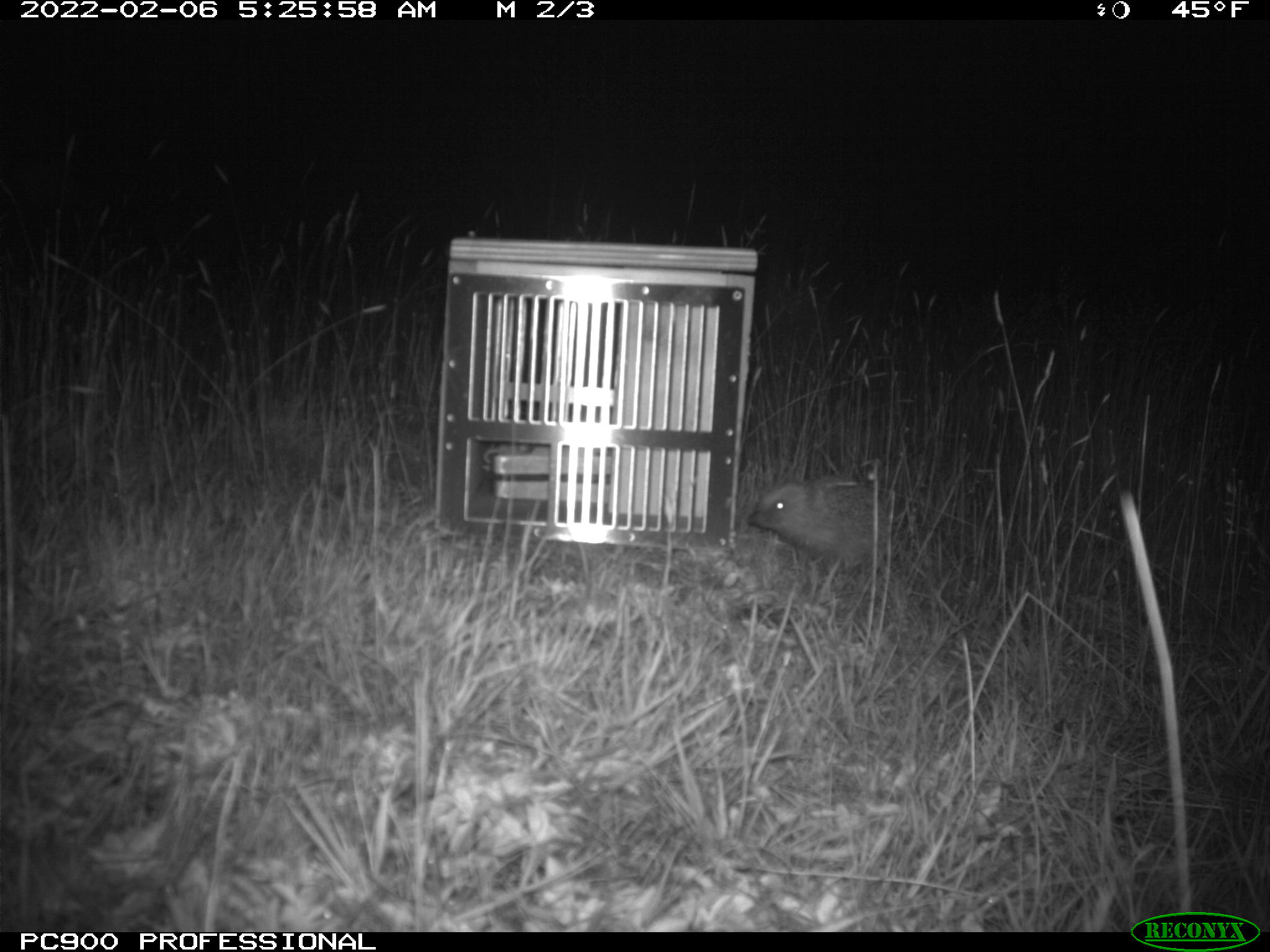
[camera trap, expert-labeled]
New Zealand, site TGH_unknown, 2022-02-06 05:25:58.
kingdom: Animalia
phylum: Chordata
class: Mammalia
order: Eulipotyphla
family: Erinaceidae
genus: Erinaceus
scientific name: Erinaceus europaeus europaeus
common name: european hedgehog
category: hedgehog